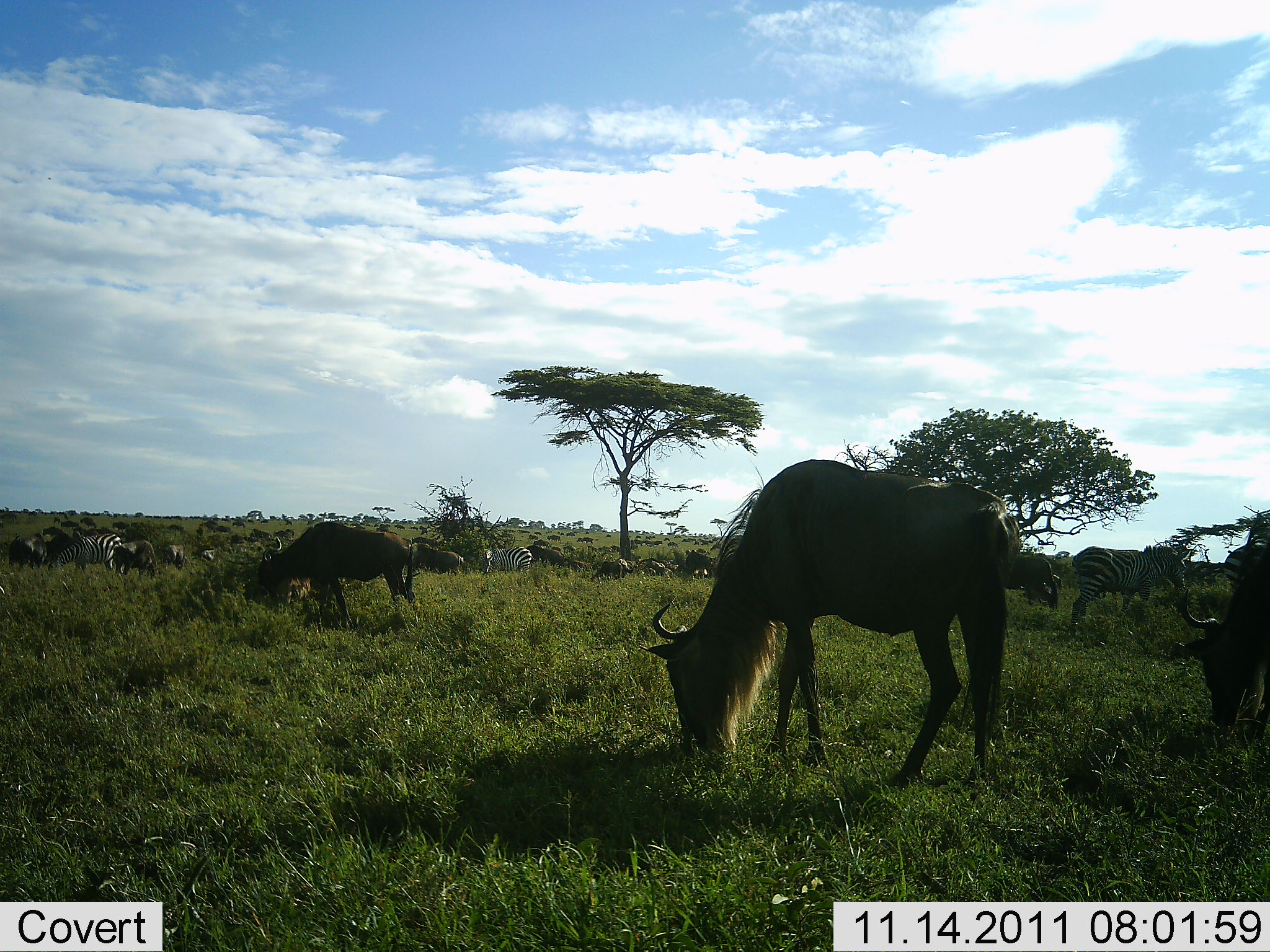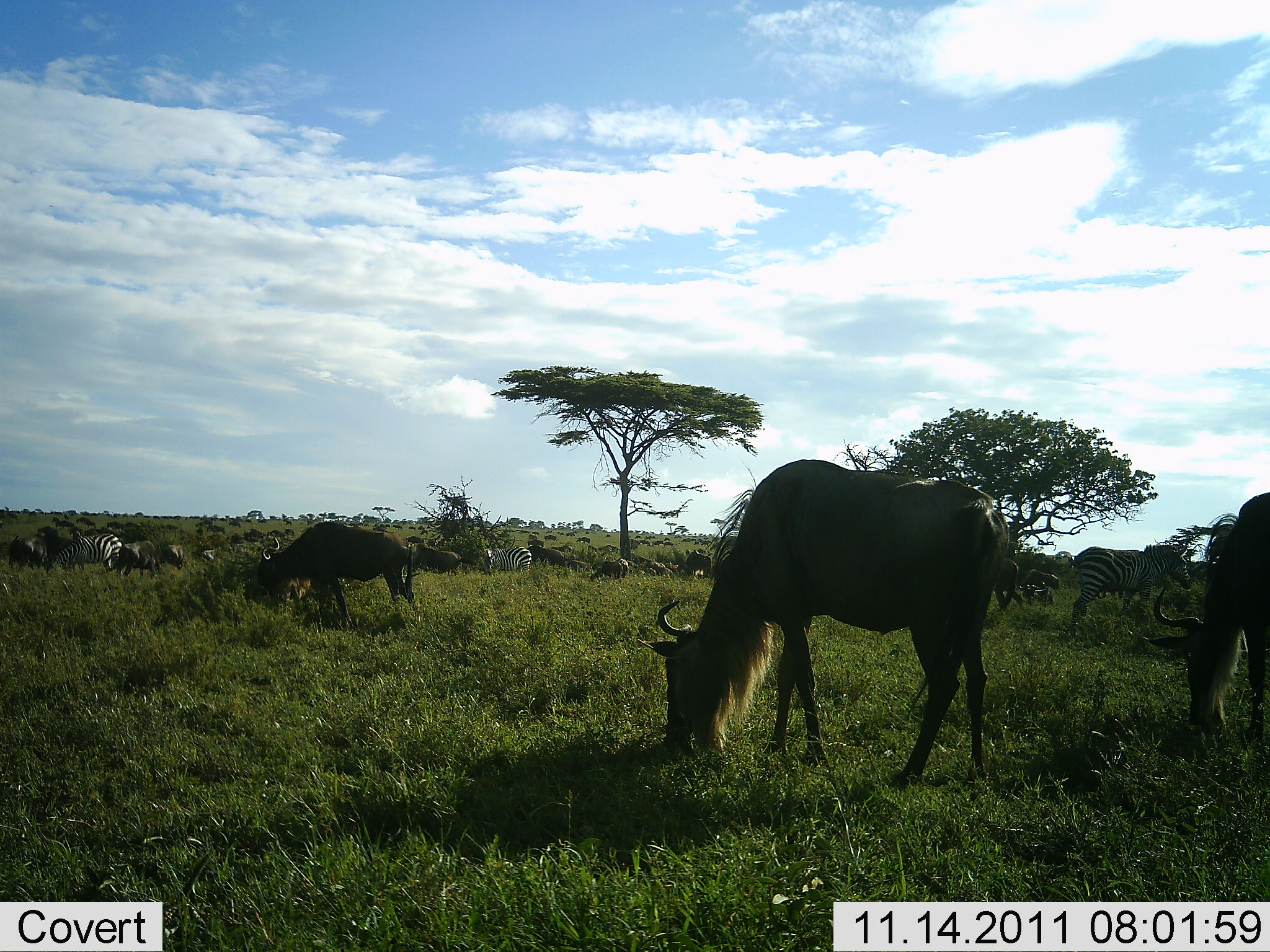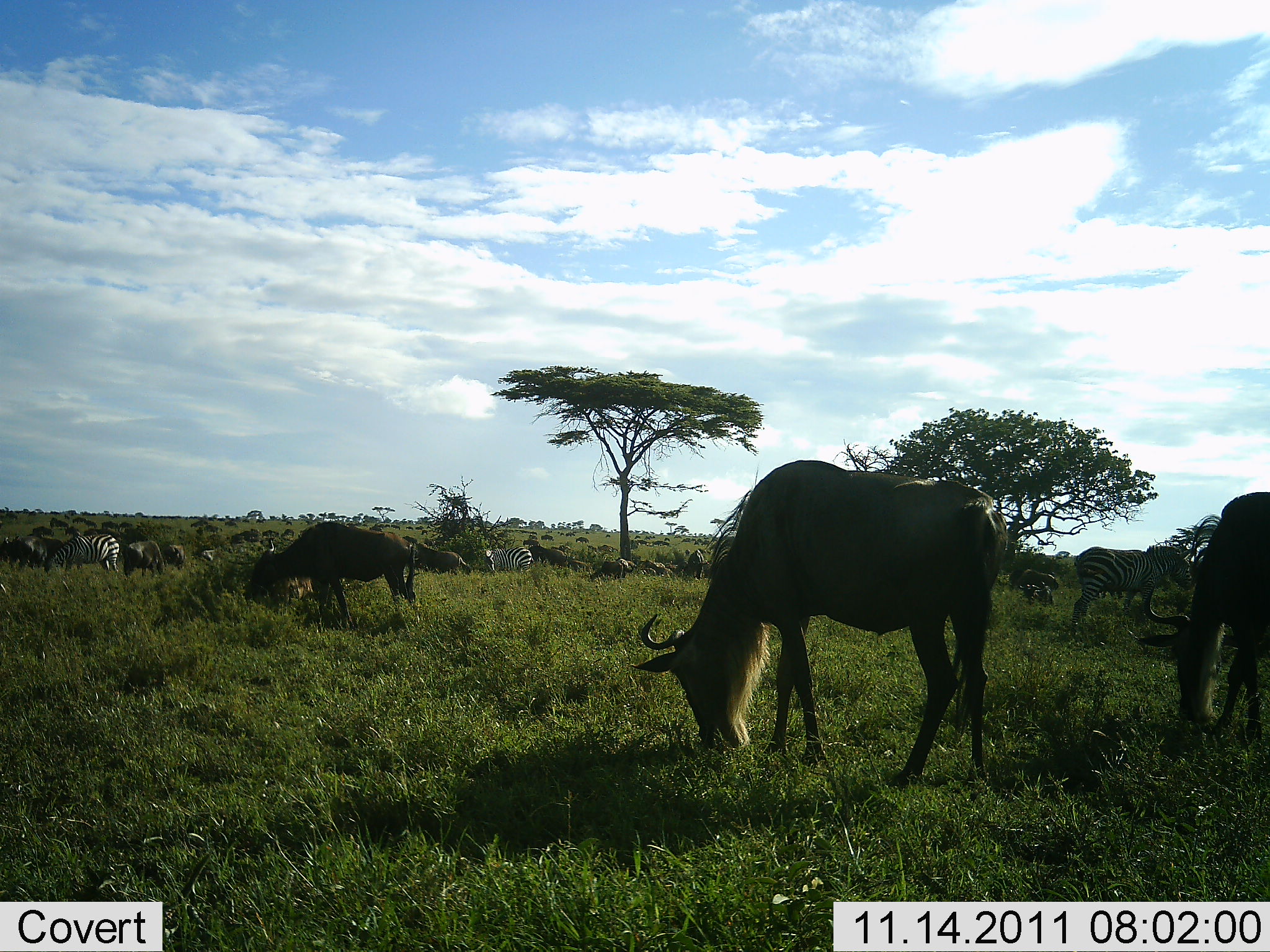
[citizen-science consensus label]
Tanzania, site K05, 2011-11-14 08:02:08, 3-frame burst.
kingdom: Animalia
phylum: Chordata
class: Mammalia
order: Artiodactyla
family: Bovidae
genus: Connochaetes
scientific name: Connochaetes taurinus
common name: blue wildebeest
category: wildebeest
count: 11-50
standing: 29%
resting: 0%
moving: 14%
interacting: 7%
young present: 0%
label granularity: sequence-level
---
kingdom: Animalia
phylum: Chordata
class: Mammalia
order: Perissodactyla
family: Equidae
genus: Equus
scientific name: Equus quagga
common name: plains zebra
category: zebra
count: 4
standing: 29%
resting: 0%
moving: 29%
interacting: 0%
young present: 0%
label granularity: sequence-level